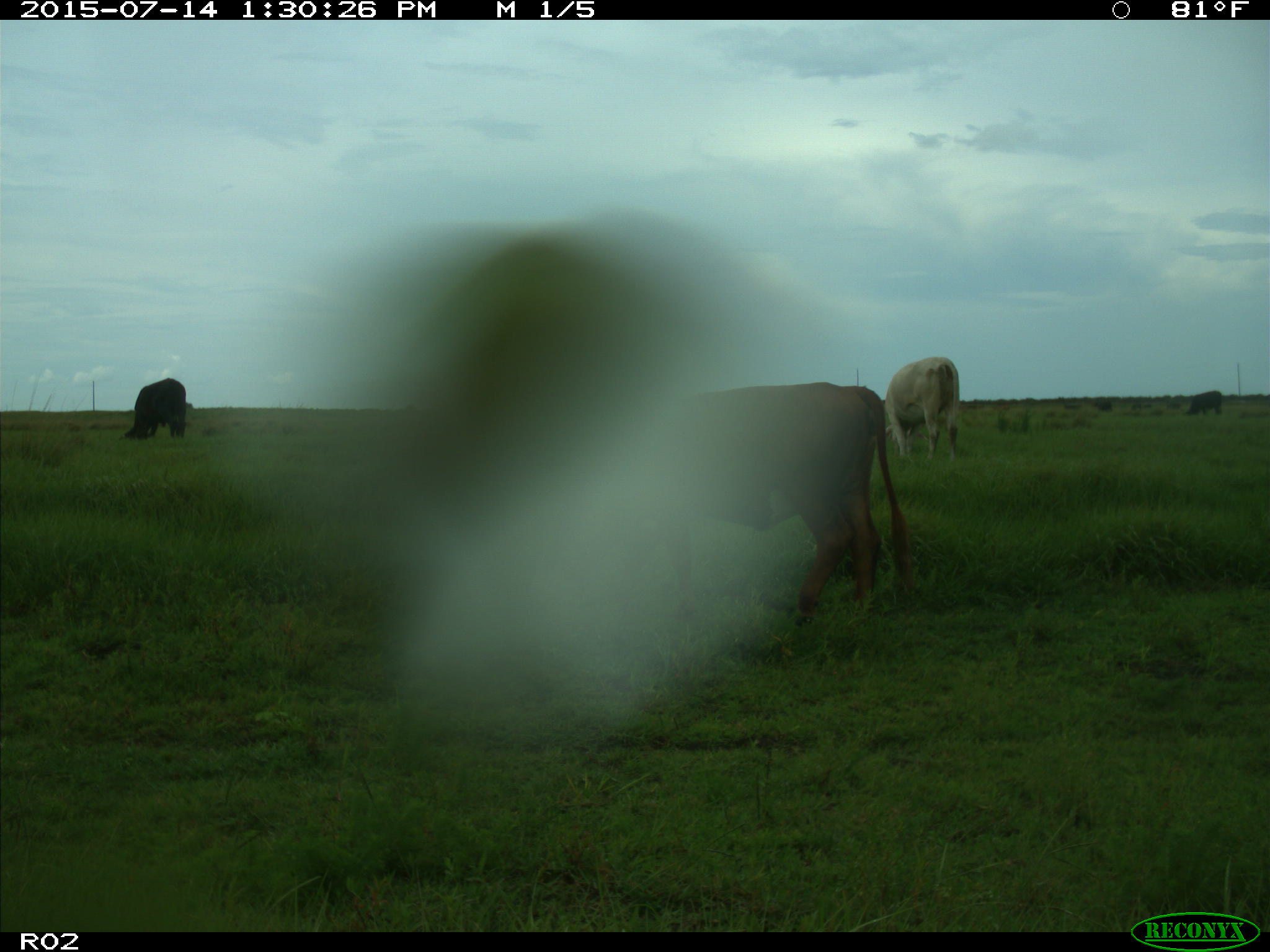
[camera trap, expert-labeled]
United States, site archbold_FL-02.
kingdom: Animalia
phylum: Chordata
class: Mammalia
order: Artiodactyla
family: Bovidae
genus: Bos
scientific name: Bos taurus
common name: domestic cow